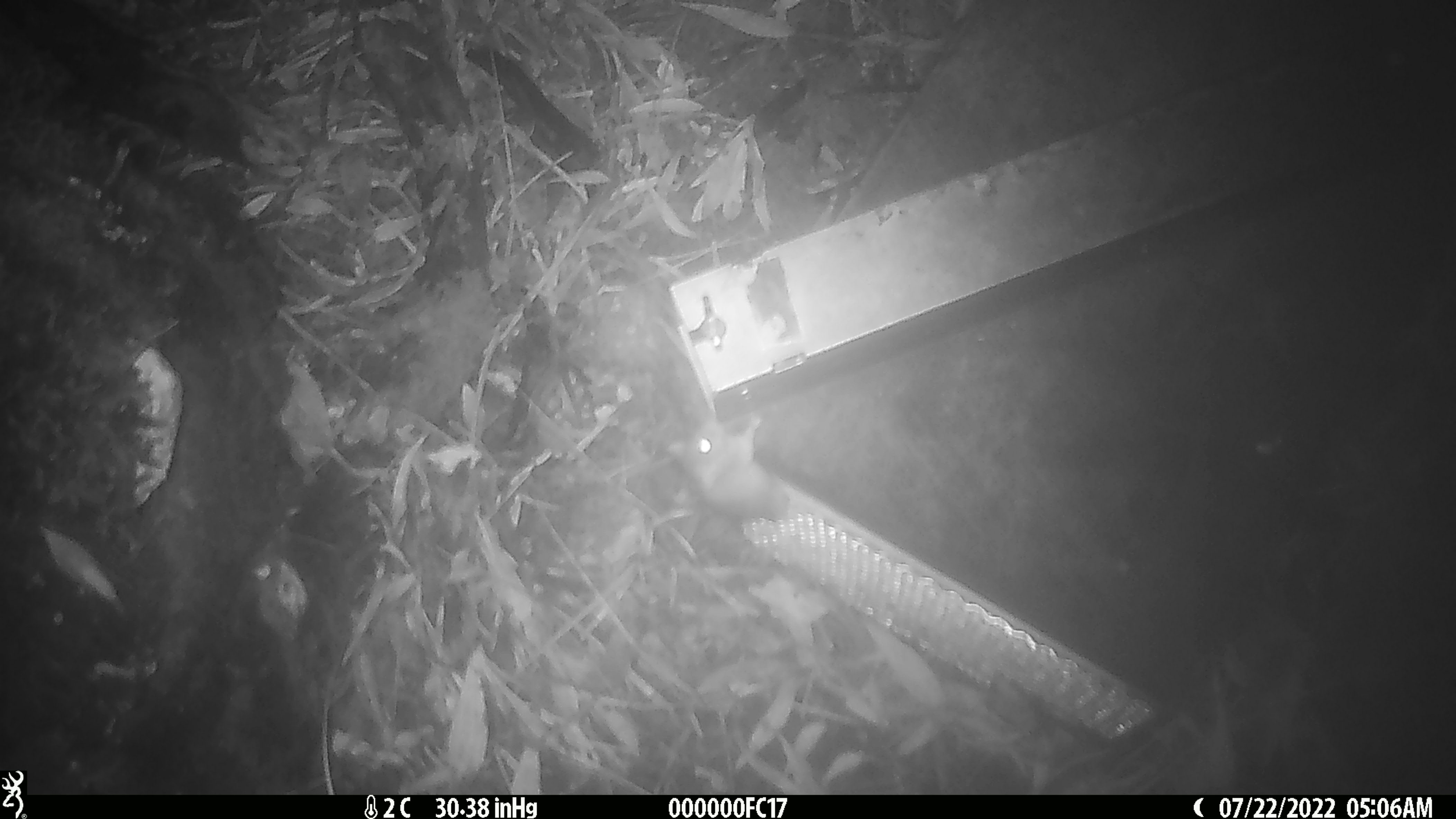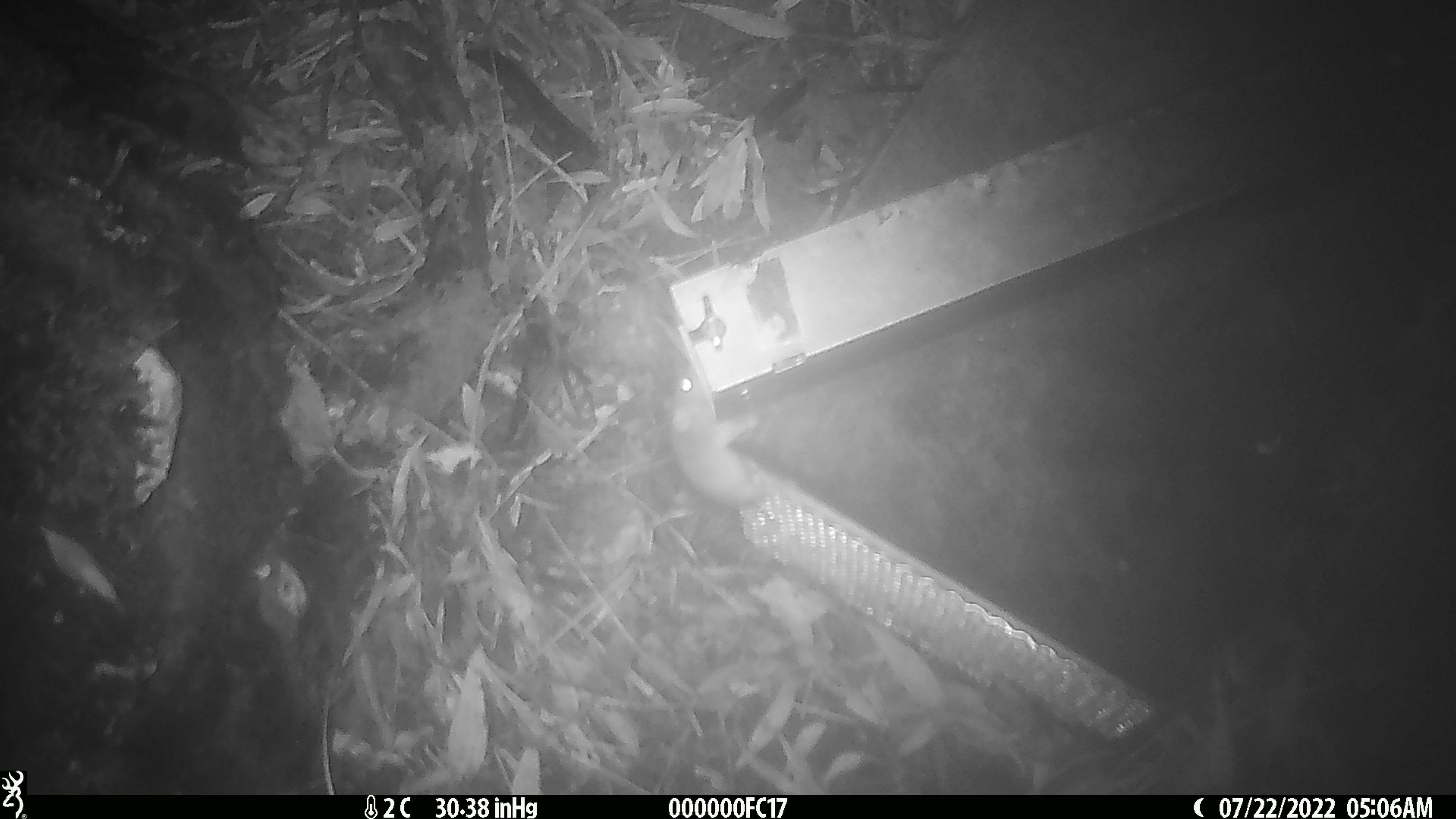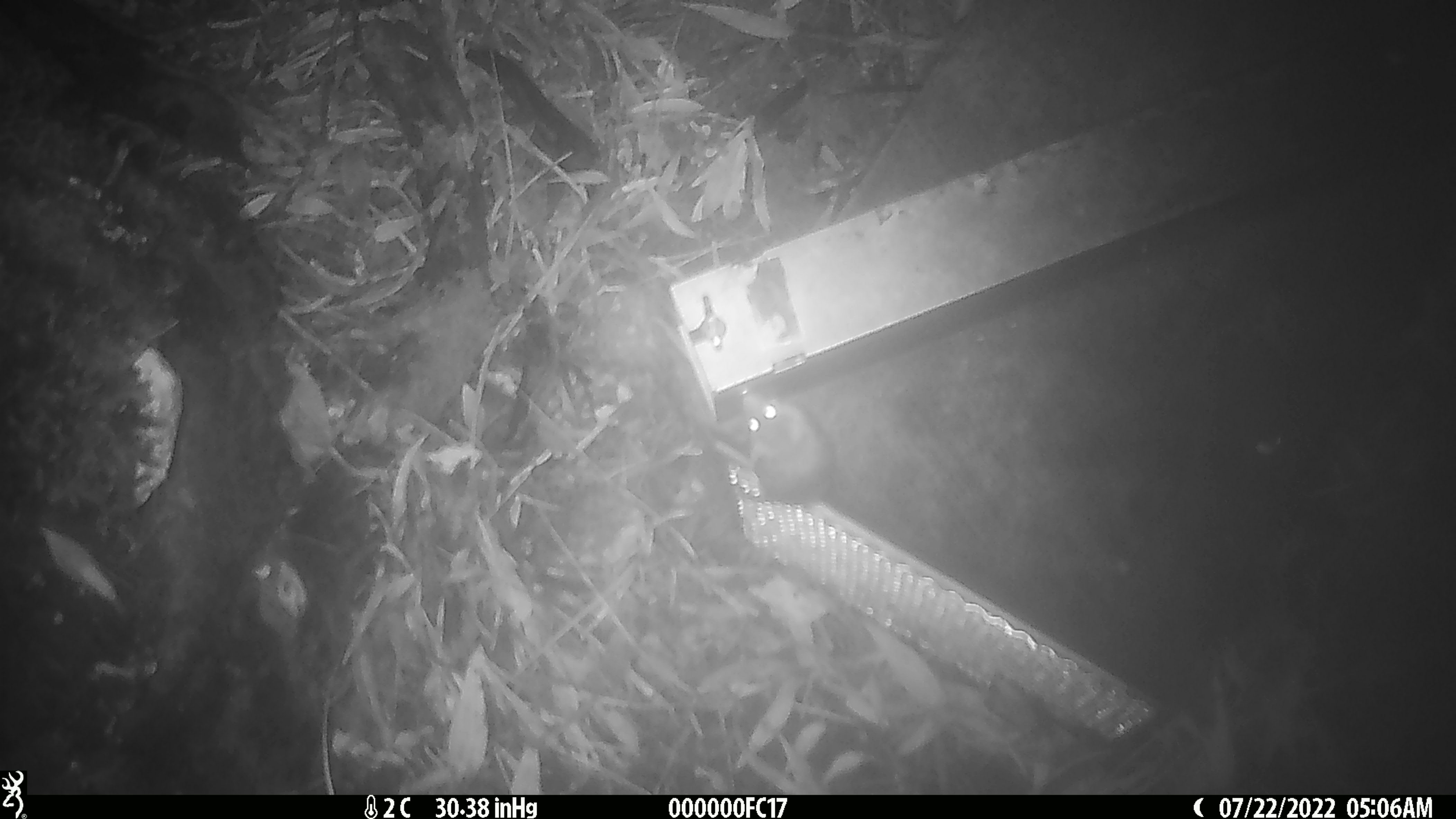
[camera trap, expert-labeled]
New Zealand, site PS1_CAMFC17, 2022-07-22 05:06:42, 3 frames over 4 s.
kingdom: Animalia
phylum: Chordata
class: Mammalia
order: Rodentia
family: Muridae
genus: Mus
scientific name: Mus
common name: mouse